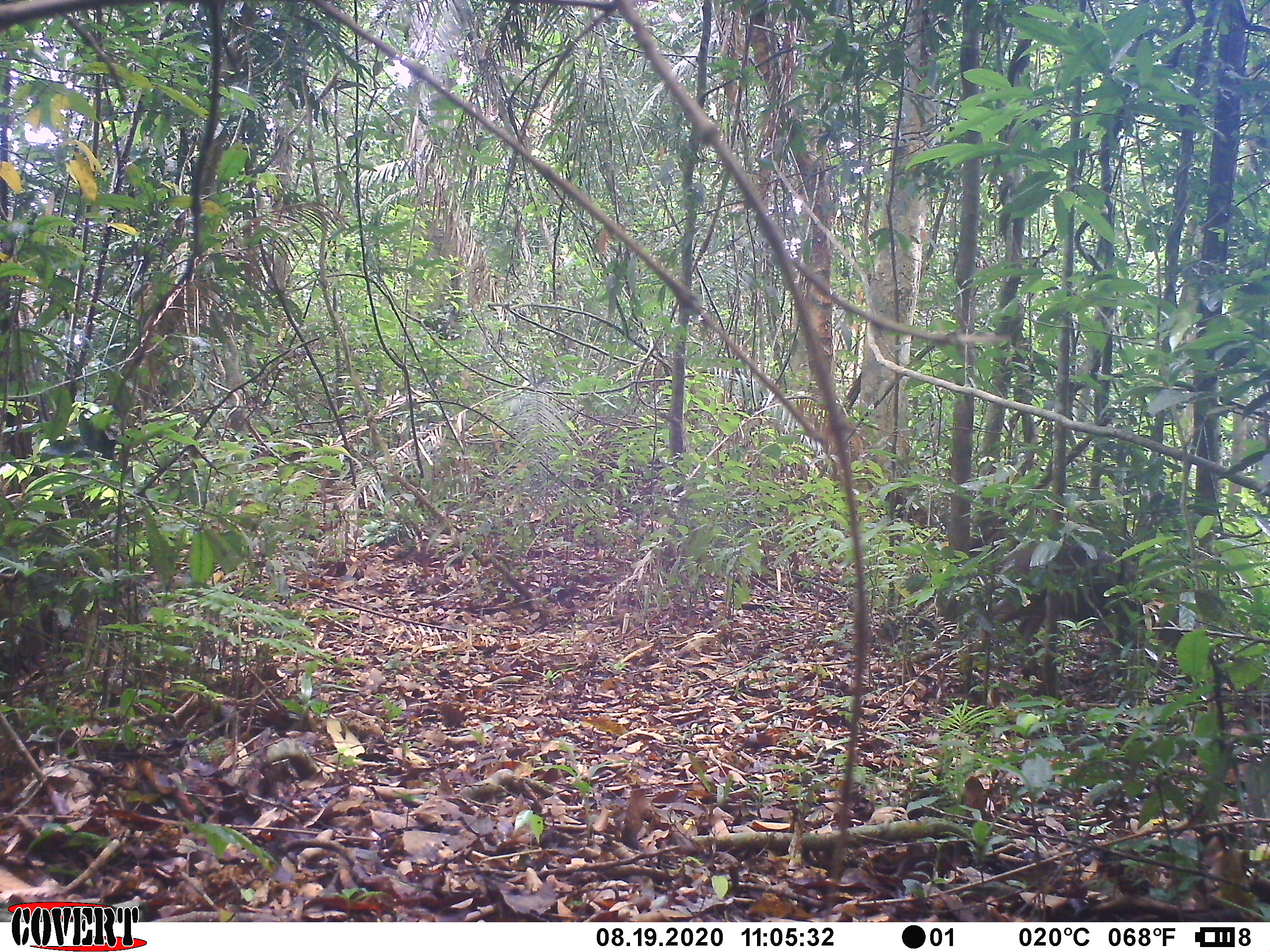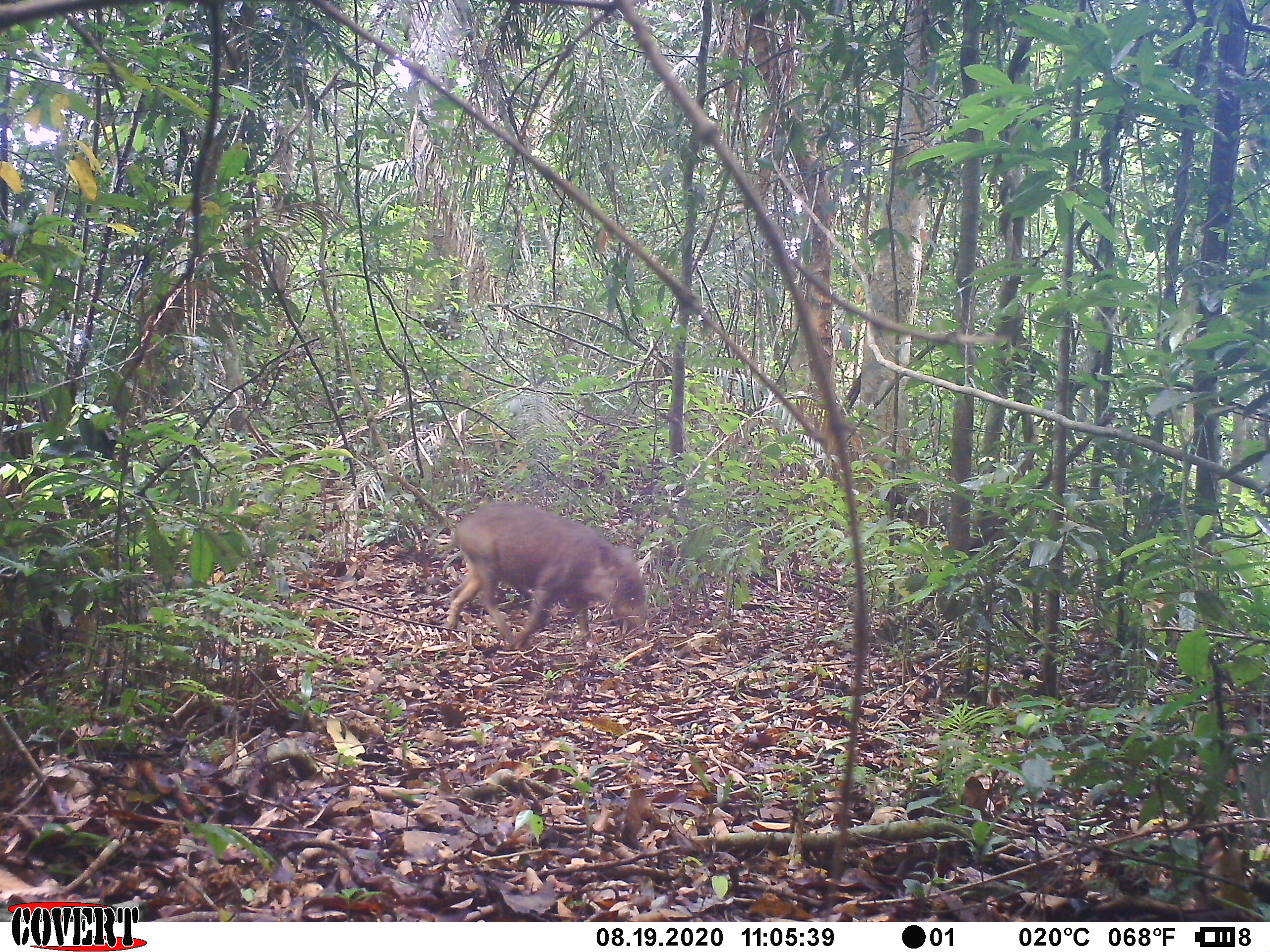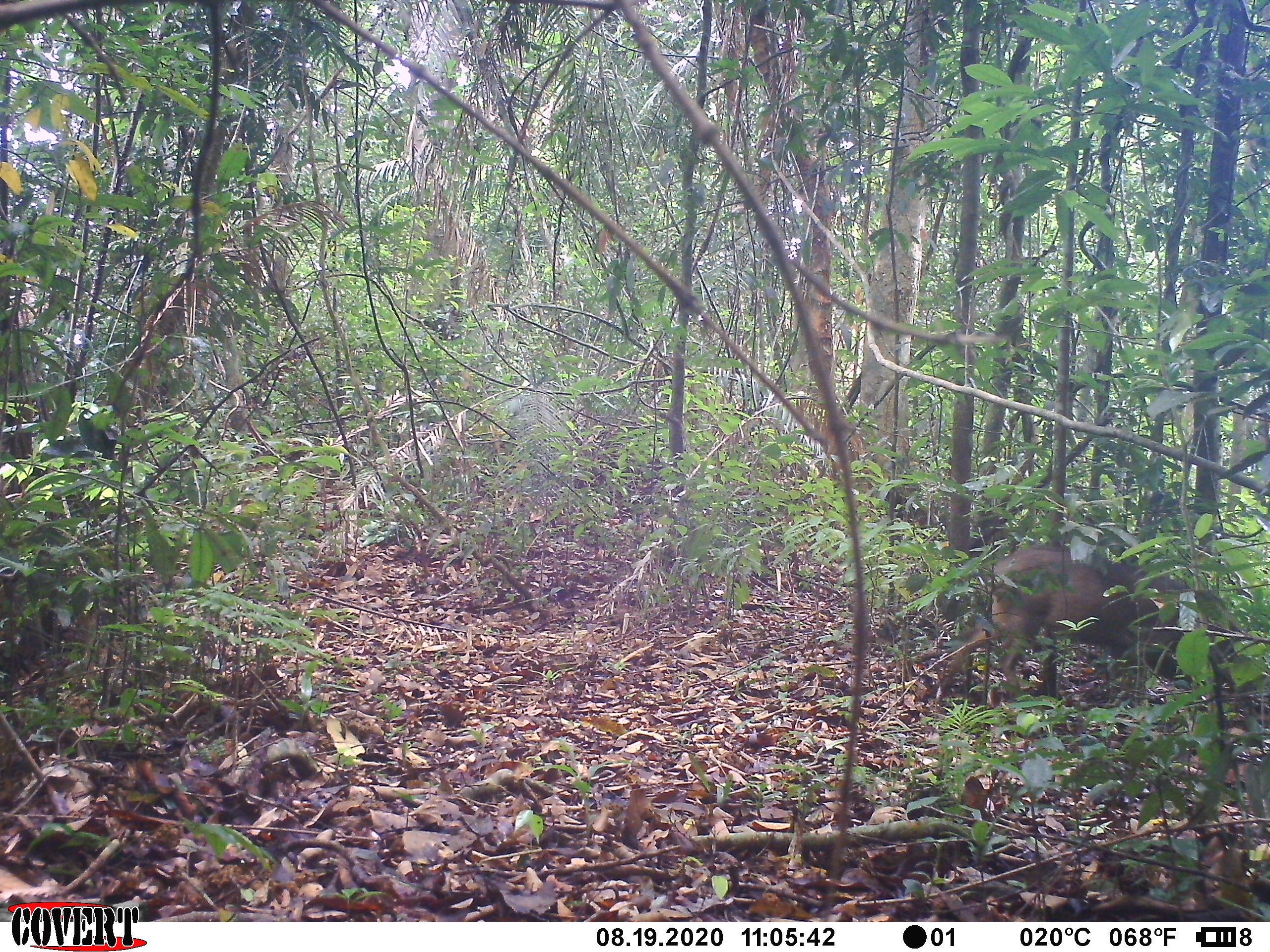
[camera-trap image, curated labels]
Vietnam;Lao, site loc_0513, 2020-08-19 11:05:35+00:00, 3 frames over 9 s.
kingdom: Animalia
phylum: Chordata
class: Mammalia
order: Artiodactyla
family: Suidae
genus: Sus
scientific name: Sus scrofa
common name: eurasian wild pig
Eurasian wild pig (Sus scrofa). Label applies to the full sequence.